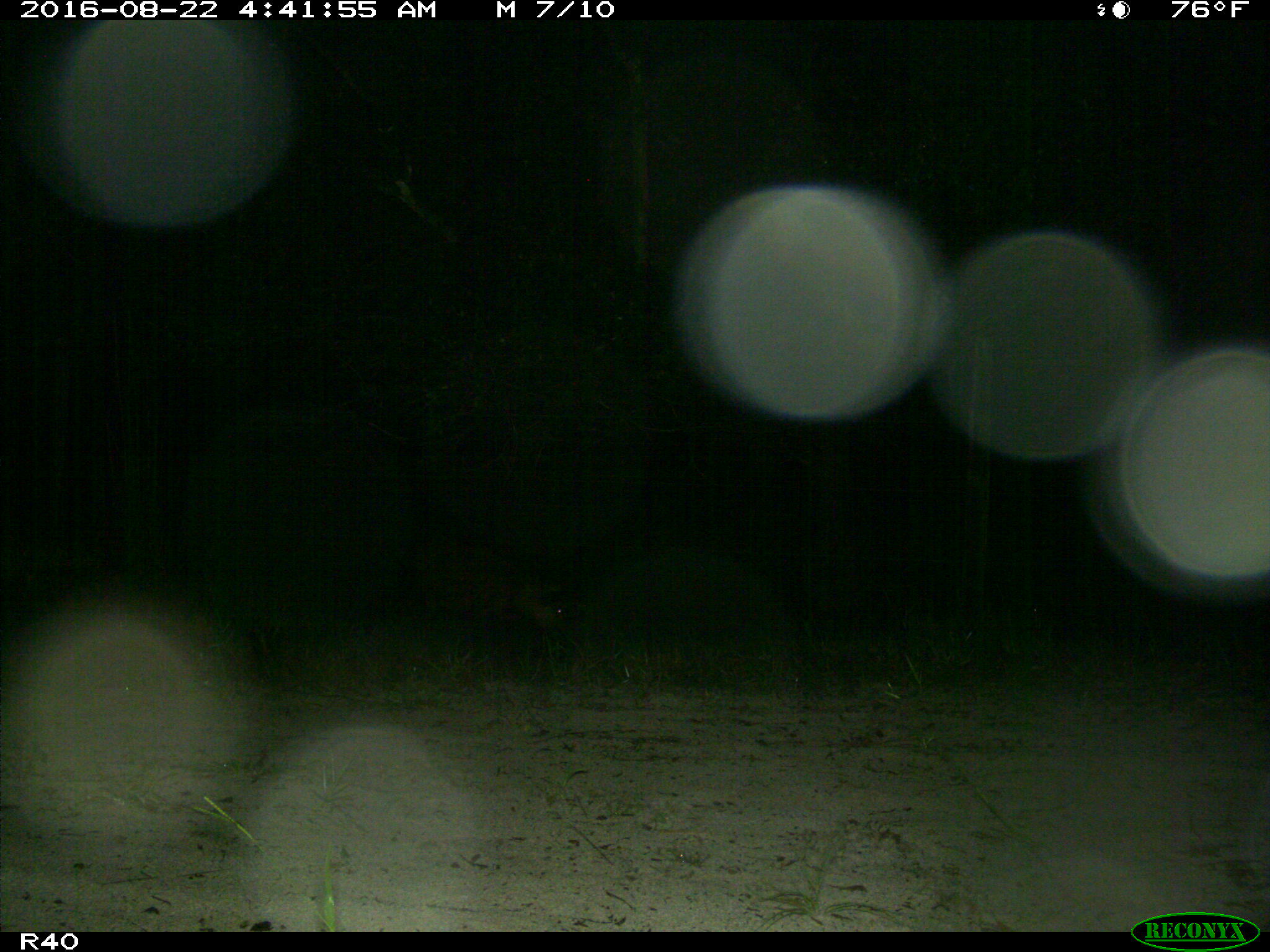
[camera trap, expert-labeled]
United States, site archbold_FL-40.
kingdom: Animalia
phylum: Chordata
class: Mammalia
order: Artiodactyla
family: Suidae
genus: Sus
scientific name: Sus scrofa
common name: wild boar